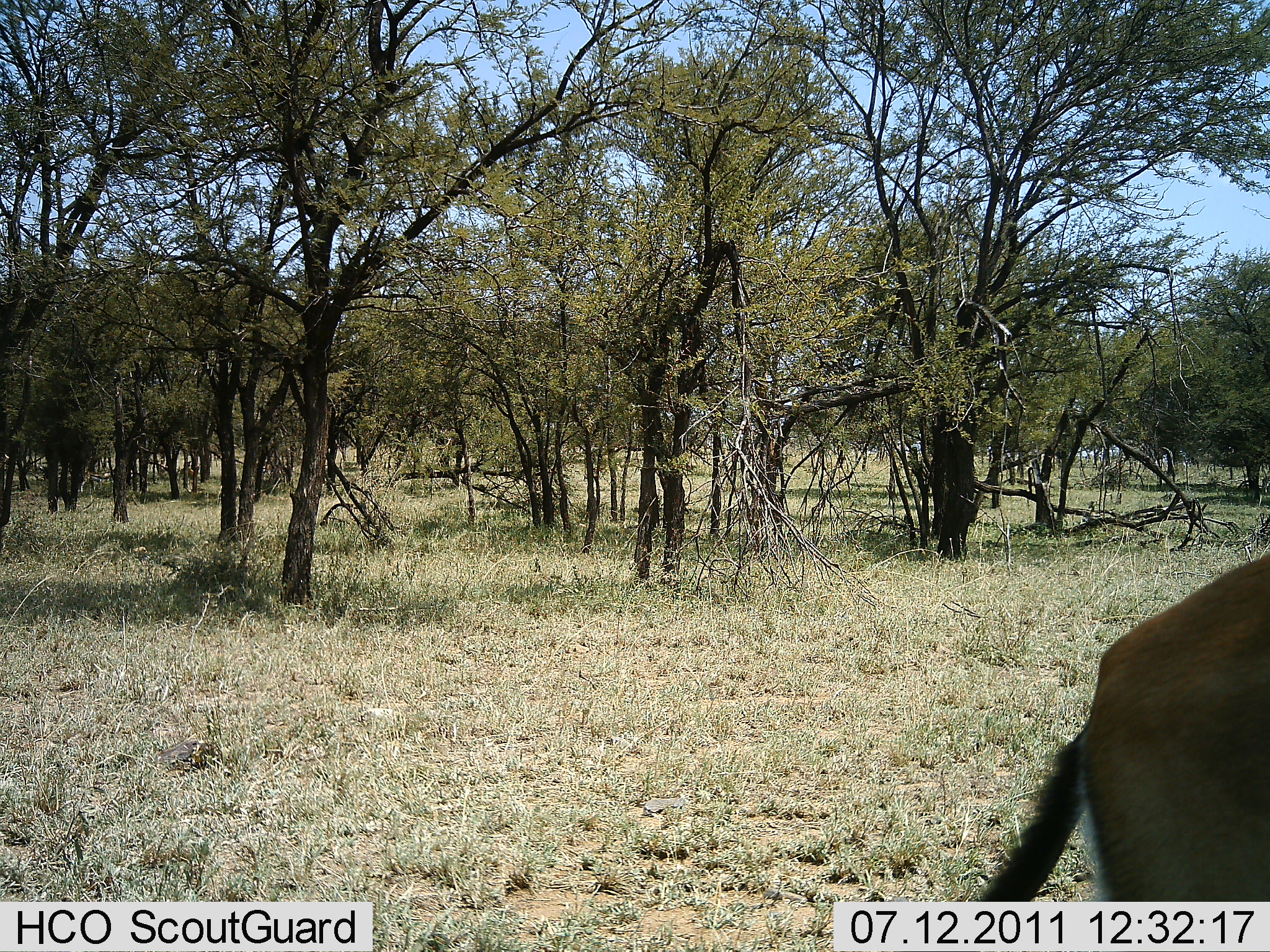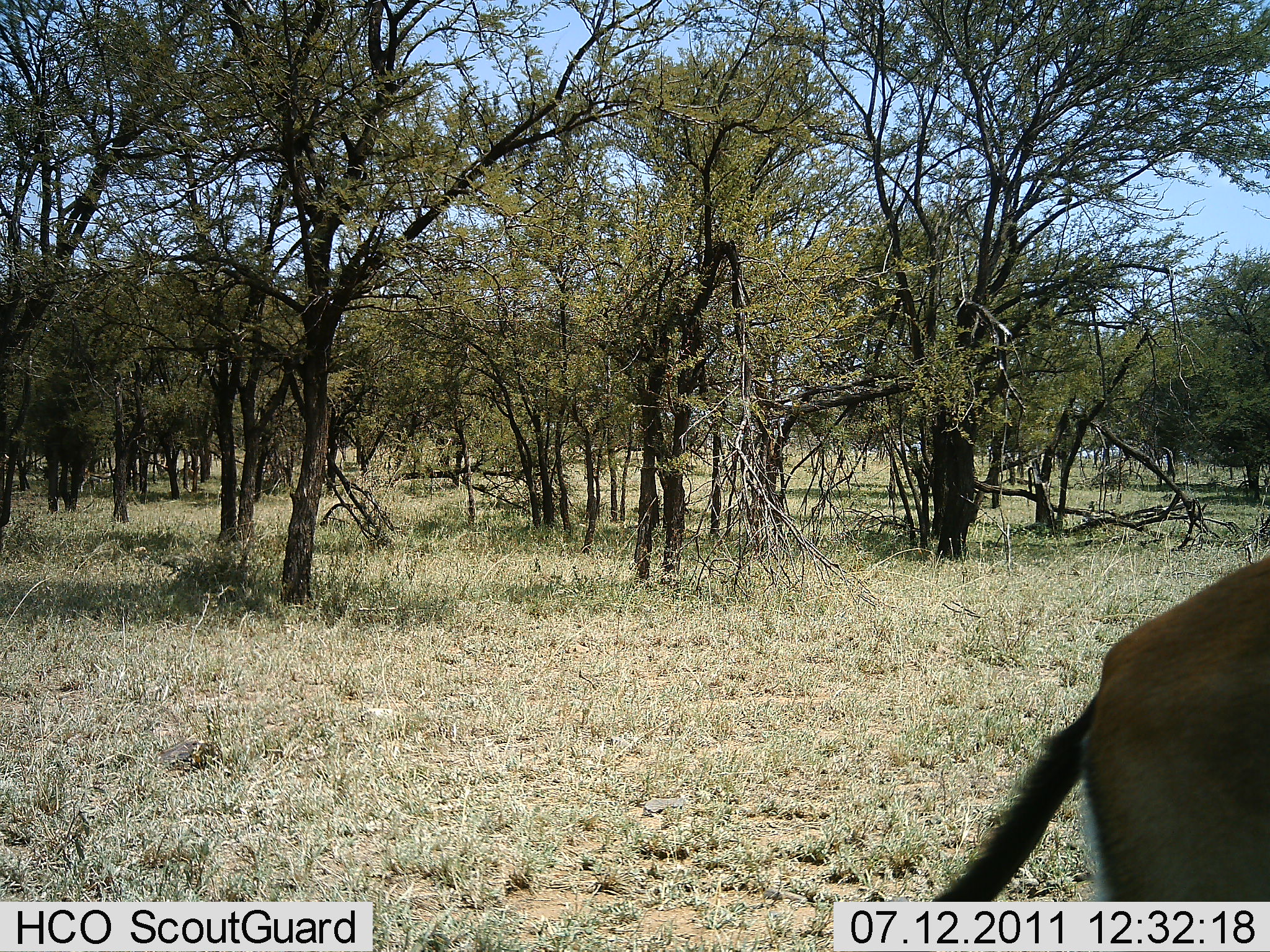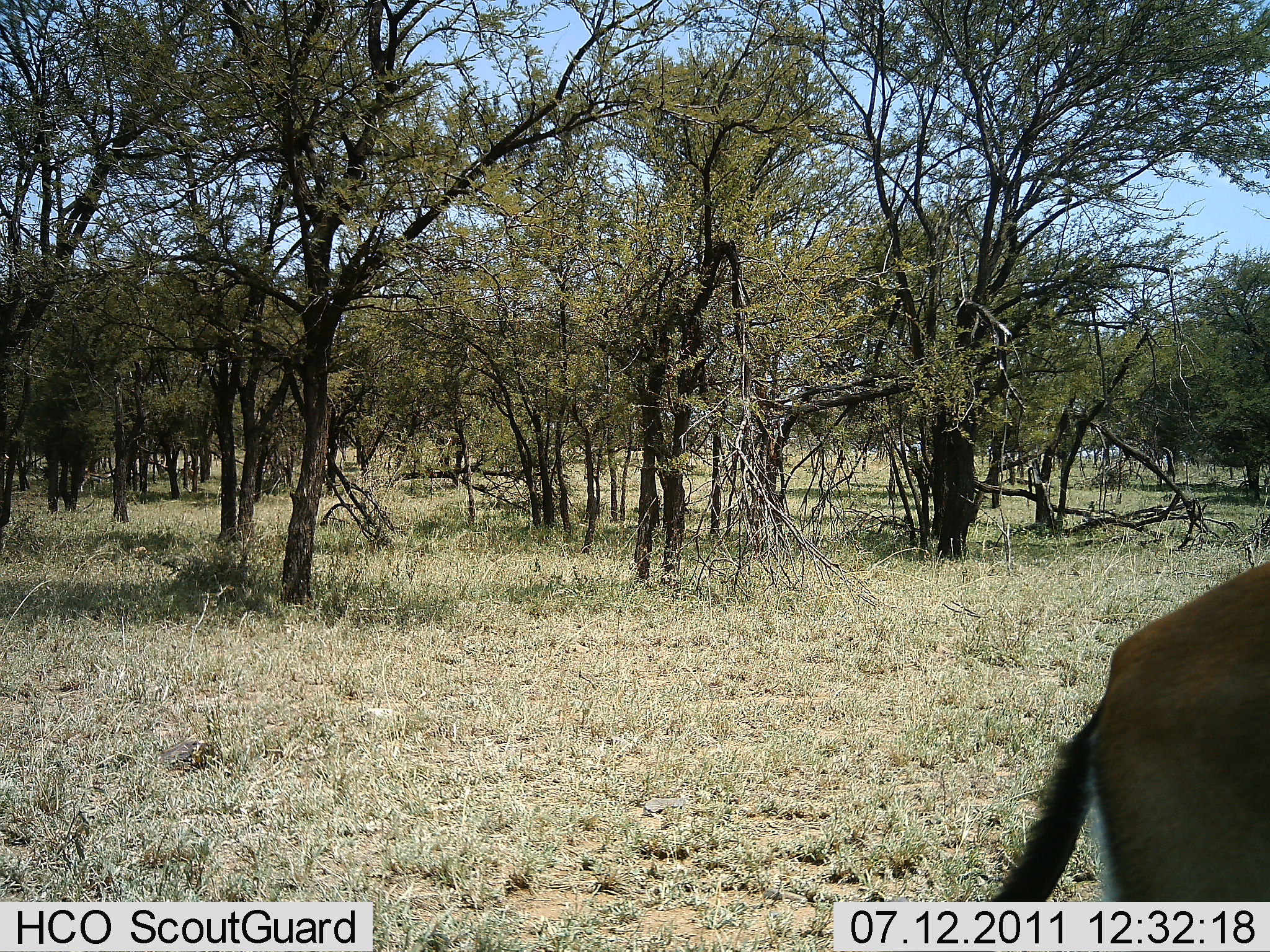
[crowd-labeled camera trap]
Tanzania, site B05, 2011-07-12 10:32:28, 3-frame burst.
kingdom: Animalia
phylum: Chordata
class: Mammalia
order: Artiodactyla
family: Bovidae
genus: Eudorcas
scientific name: Eudorcas thomsonii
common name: thomson's gazelle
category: gazellethomsons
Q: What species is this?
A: Gazellethomsons (thomson's gazelle) (Eudorcas thomsonii).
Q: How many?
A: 1.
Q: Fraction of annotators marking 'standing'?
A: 50%.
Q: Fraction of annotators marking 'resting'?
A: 17%.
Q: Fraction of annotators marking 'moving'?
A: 33%.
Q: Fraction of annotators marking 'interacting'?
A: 0%.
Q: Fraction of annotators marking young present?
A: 0%.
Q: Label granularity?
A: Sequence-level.